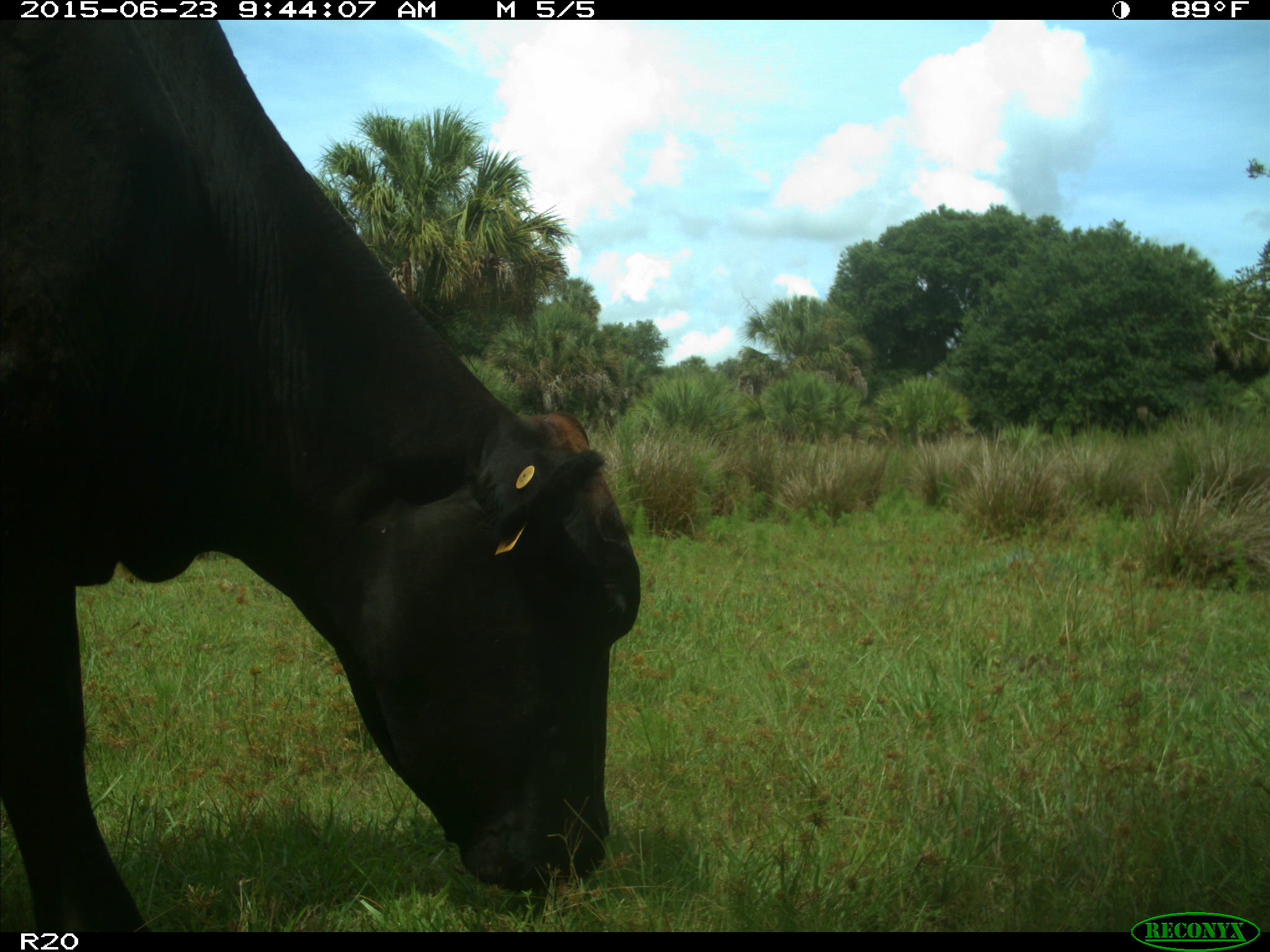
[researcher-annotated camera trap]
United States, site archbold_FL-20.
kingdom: Animalia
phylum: Chordata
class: Mammalia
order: Artiodactyla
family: Bovidae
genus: Bos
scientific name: Bos taurus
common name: domestic cow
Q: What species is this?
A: Bos taurus (domestic cow).